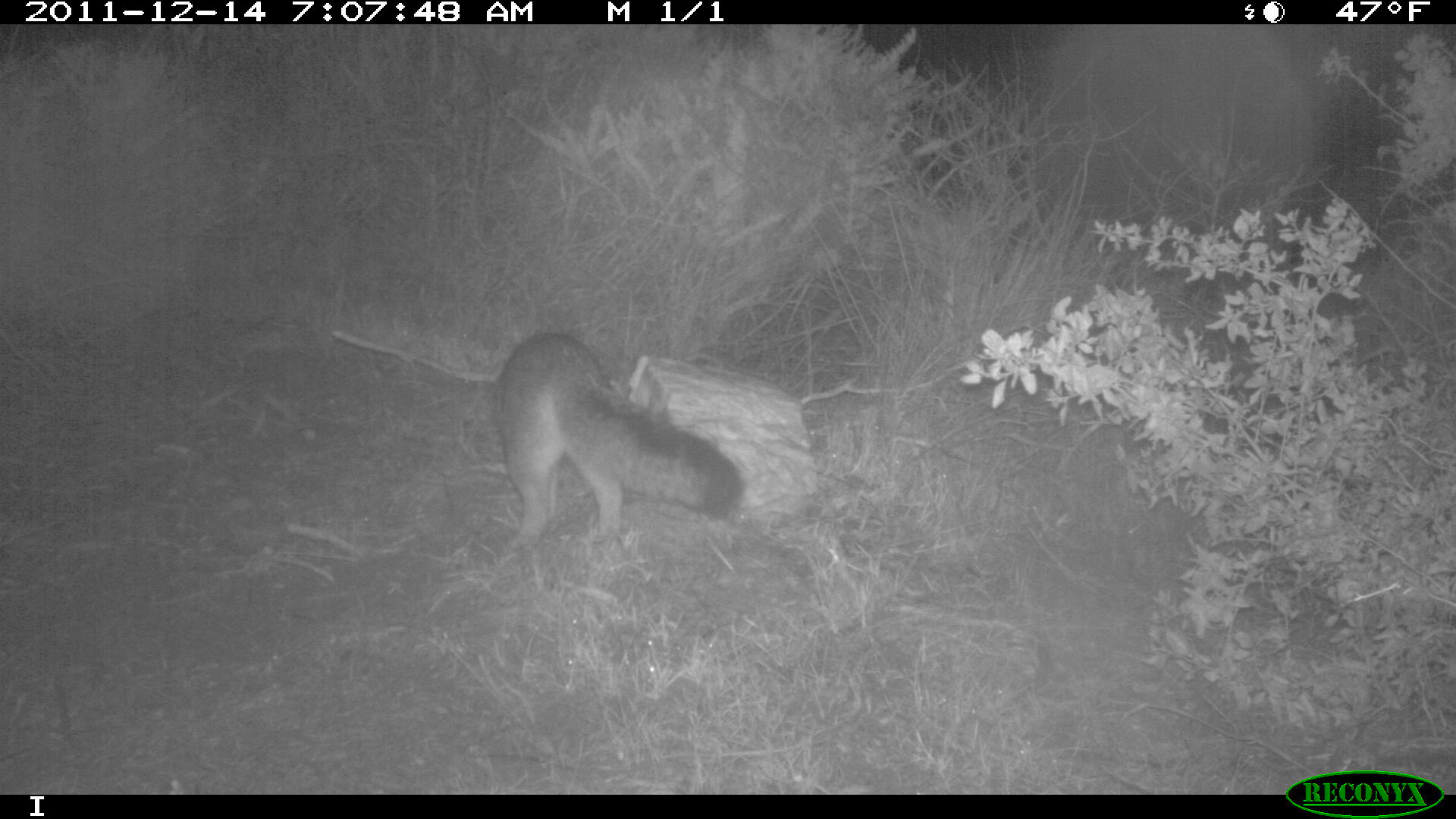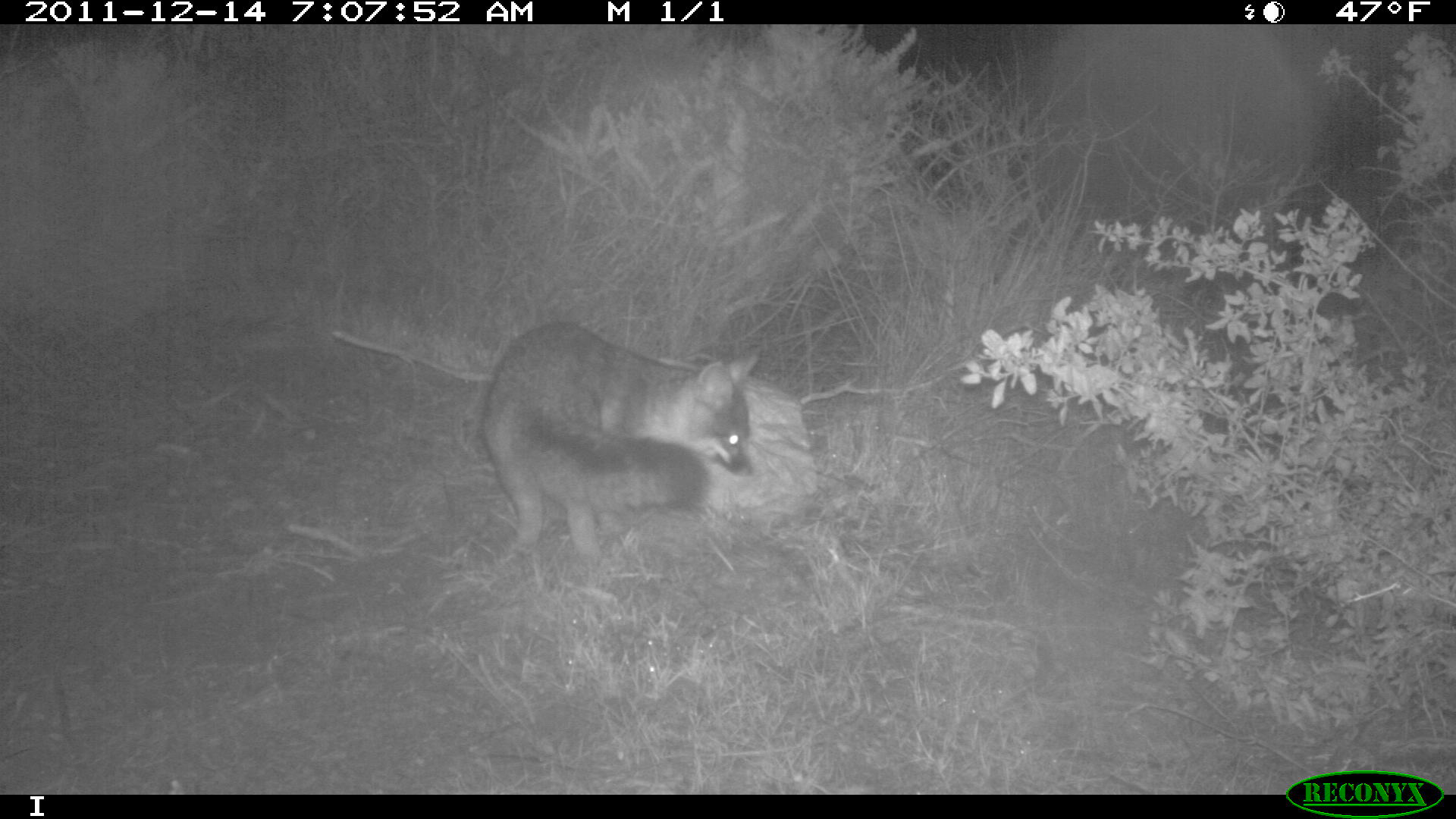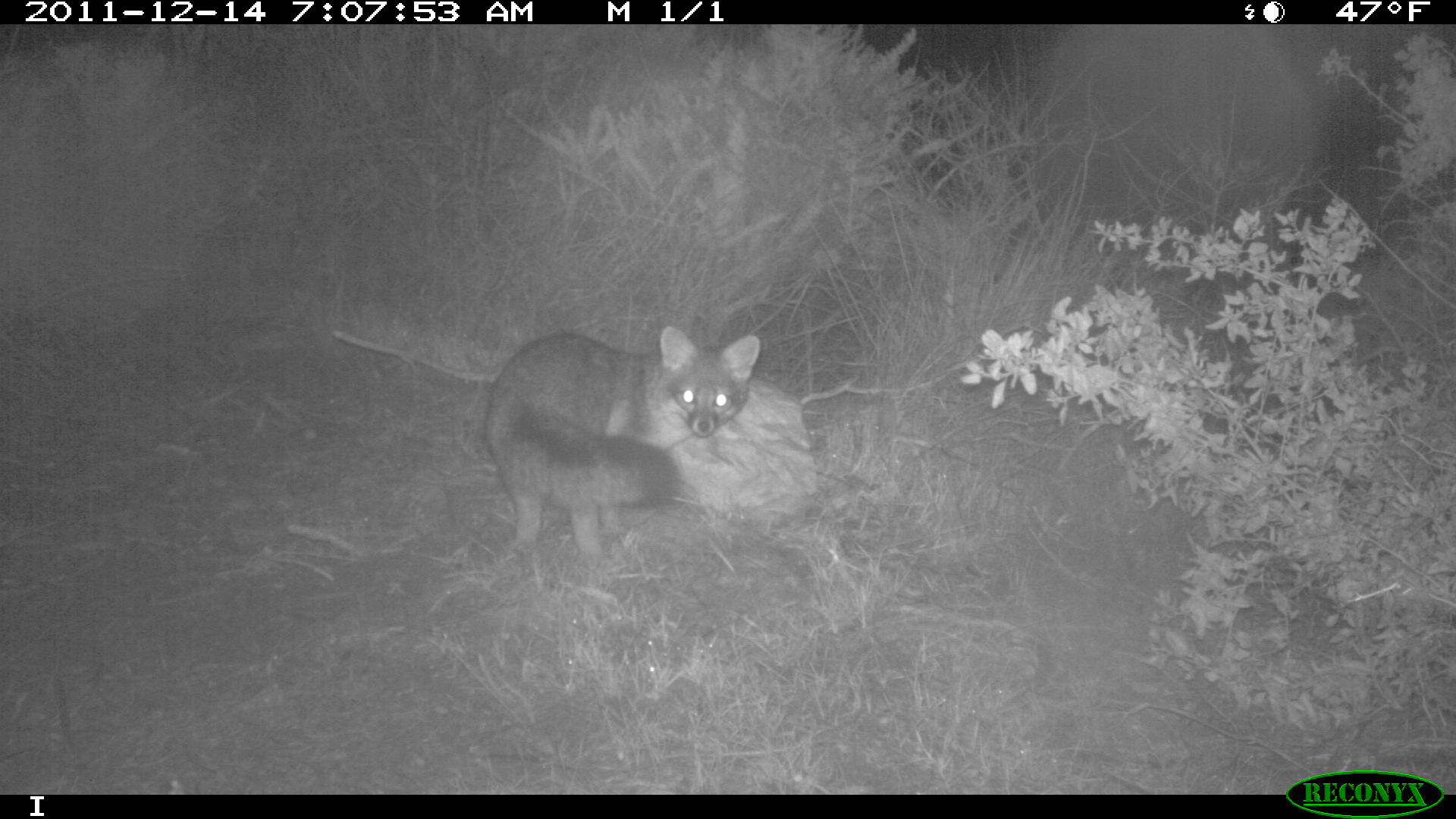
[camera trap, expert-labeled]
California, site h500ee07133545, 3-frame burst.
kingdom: Animalia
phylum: Chordata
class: Mammalia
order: Carnivora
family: Canidae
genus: Urocyon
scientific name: Urocyon littoralis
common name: island fox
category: fox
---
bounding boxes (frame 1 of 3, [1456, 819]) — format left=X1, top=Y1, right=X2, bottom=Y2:
fox: left=497, top=331, right=743, bottom=549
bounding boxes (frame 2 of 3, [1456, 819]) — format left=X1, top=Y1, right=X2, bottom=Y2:
fox: left=481, top=318, right=764, bottom=559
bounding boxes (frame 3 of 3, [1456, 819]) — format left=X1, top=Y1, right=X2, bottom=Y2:
fox: left=485, top=325, right=760, bottom=569